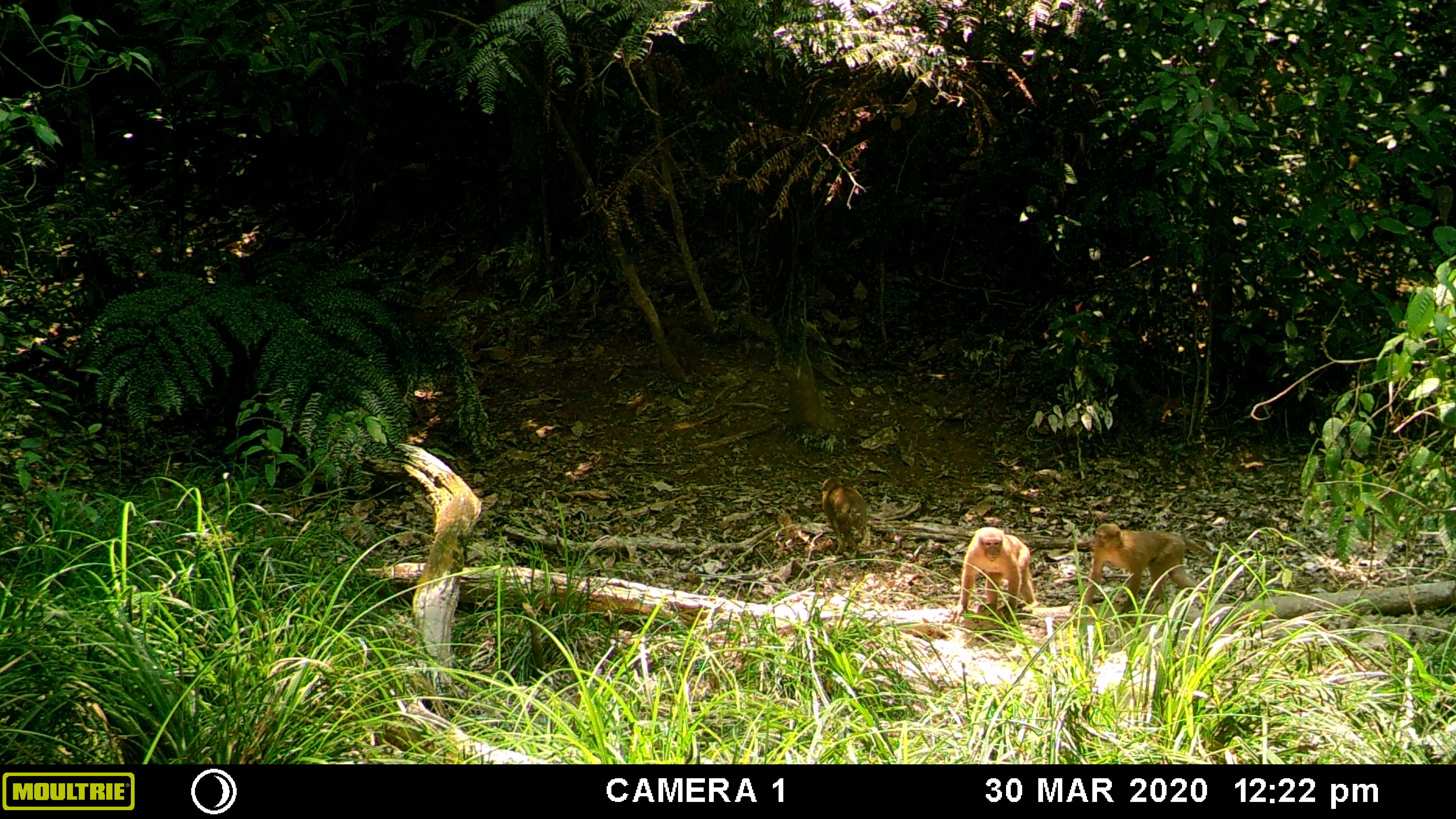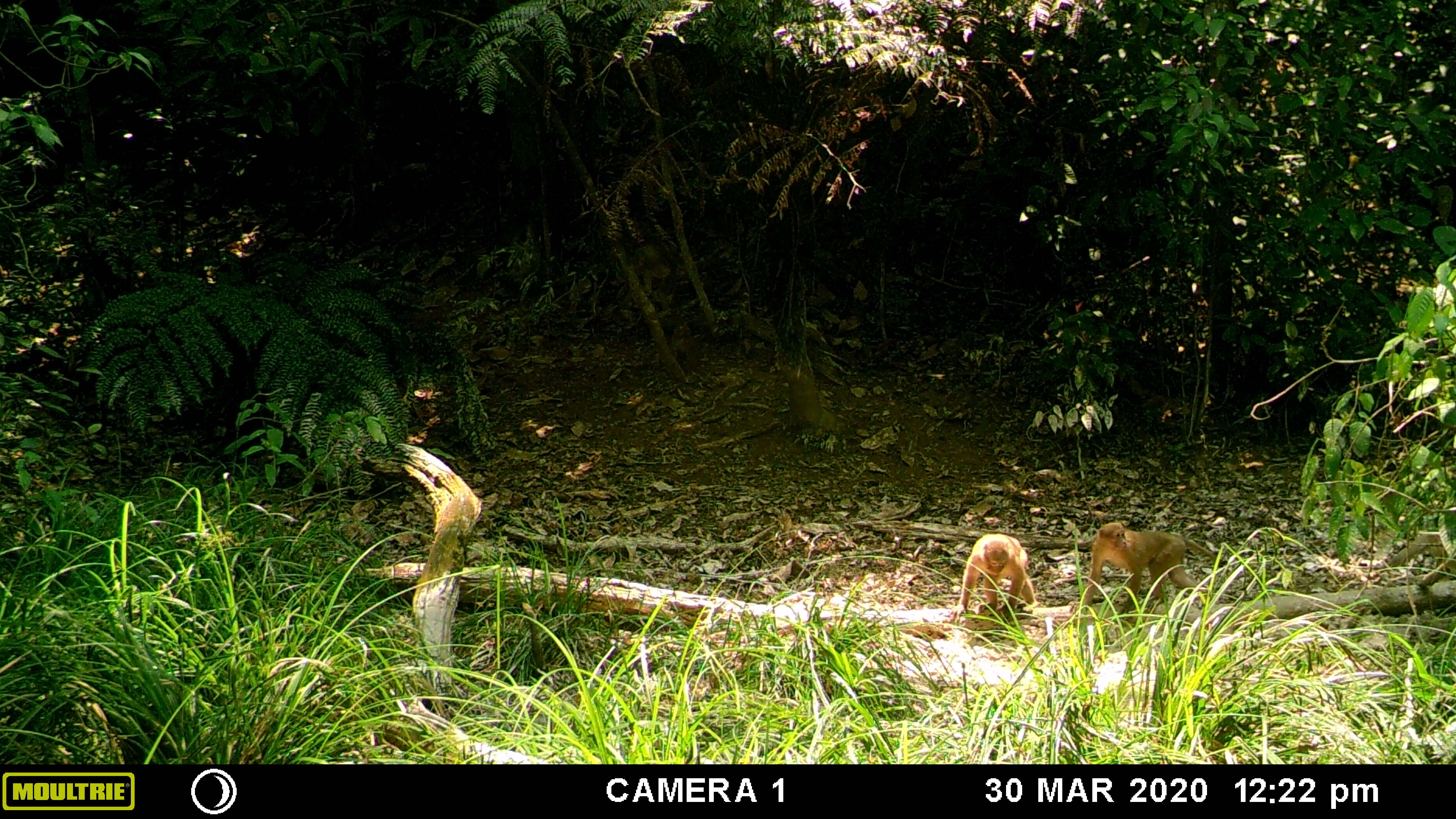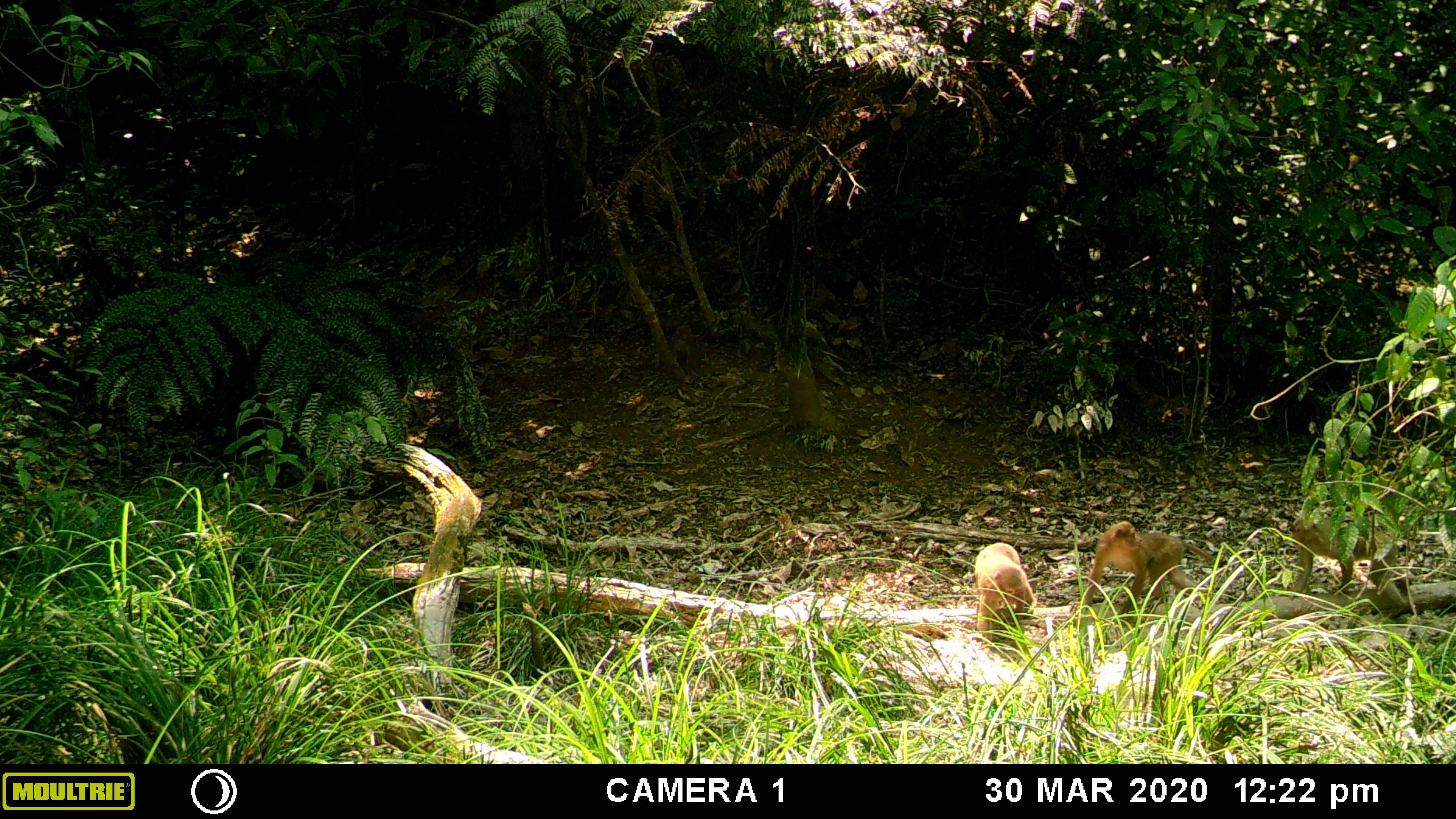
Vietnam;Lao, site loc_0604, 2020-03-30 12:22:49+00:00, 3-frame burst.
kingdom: Animalia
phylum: Chordata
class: Mammalia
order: Primates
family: Cercopithecidae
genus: Macaca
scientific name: Macaca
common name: macaques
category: assam or rhesus macaque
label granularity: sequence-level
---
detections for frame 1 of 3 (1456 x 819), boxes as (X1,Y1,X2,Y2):
assam or rhesus macaque: (1083,522,1215,613); (954,527,1038,624); (821,476,869,554)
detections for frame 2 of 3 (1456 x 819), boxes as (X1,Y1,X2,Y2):
assam or rhesus macaque: (1082,522,1215,622); (948,534,1039,623); (1371,530,1456,586); (634,244,670,294)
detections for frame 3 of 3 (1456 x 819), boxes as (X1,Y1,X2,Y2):
assam or rhesus macaque: (1068,521,1213,615); (1286,516,1414,619); (975,543,1035,654); (670,326,702,373)